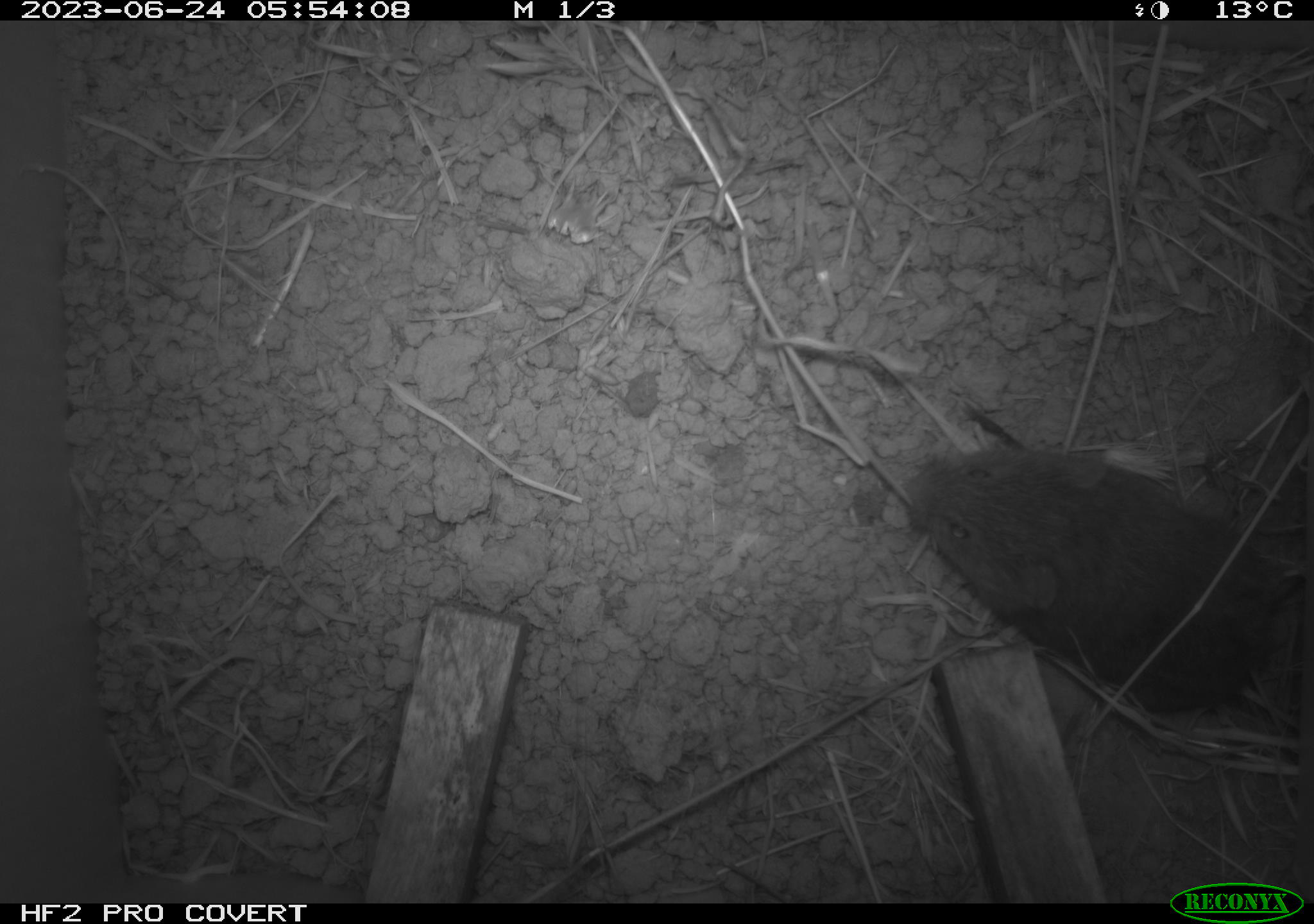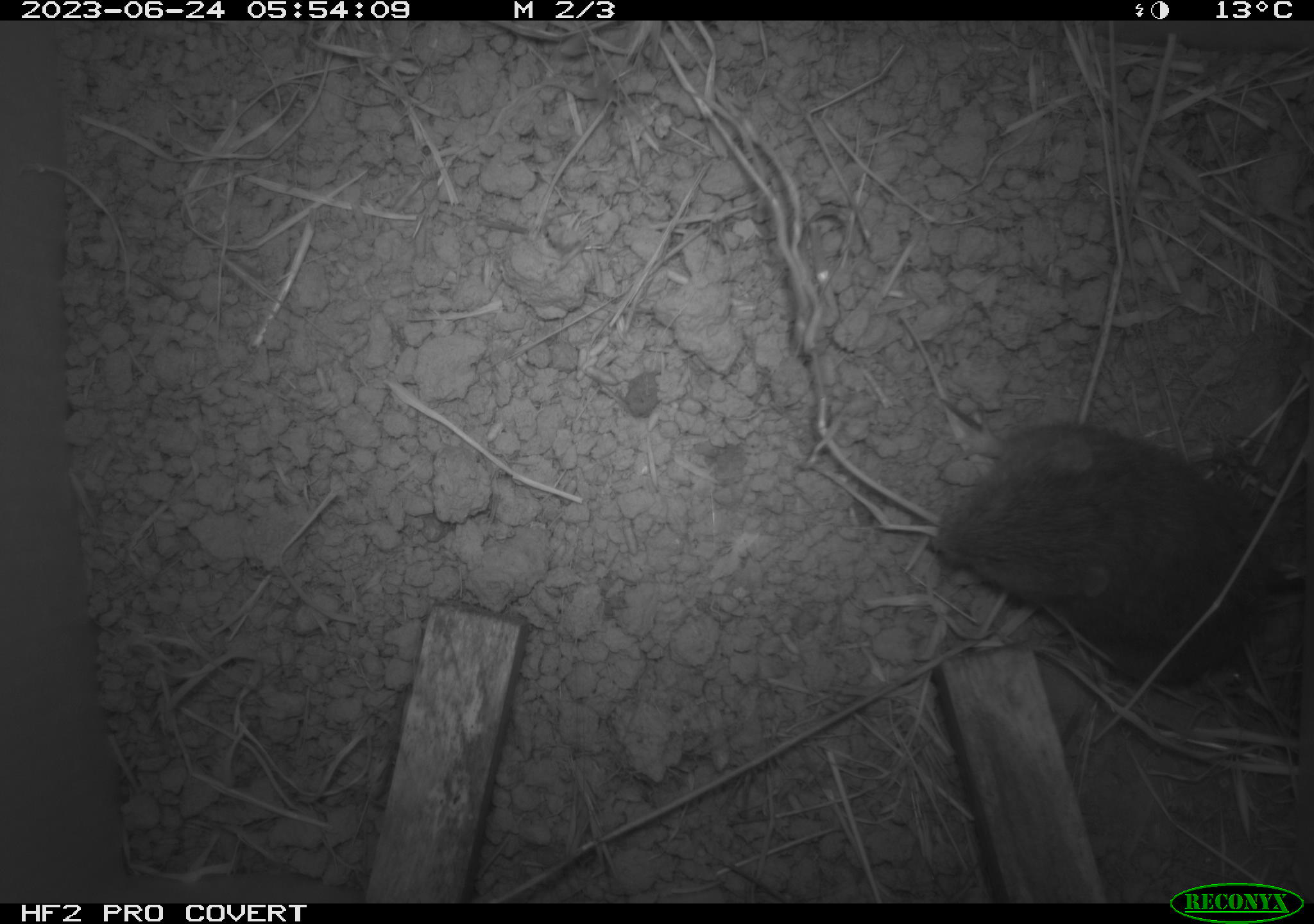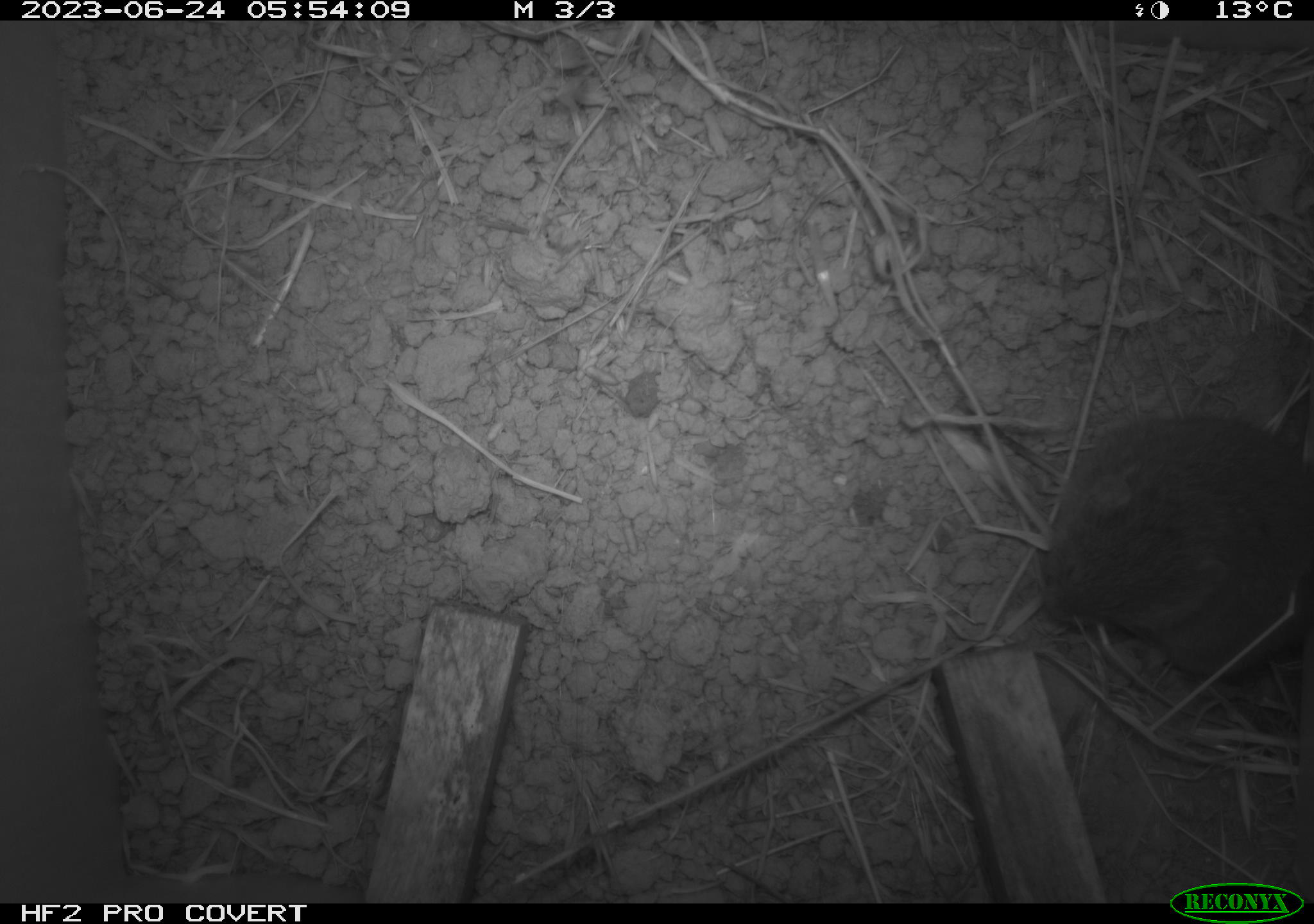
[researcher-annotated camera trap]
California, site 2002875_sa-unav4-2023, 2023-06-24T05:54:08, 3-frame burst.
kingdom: Animalia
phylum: Chordata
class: Mammalia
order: Rodentia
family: Cricetidae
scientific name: Arvicolinae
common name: voles, lemmings, and muskrats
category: arvicolinae subfamily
Arvicolinae subfamily (voles, lemmings, and muskrats) (Arvicolinae).